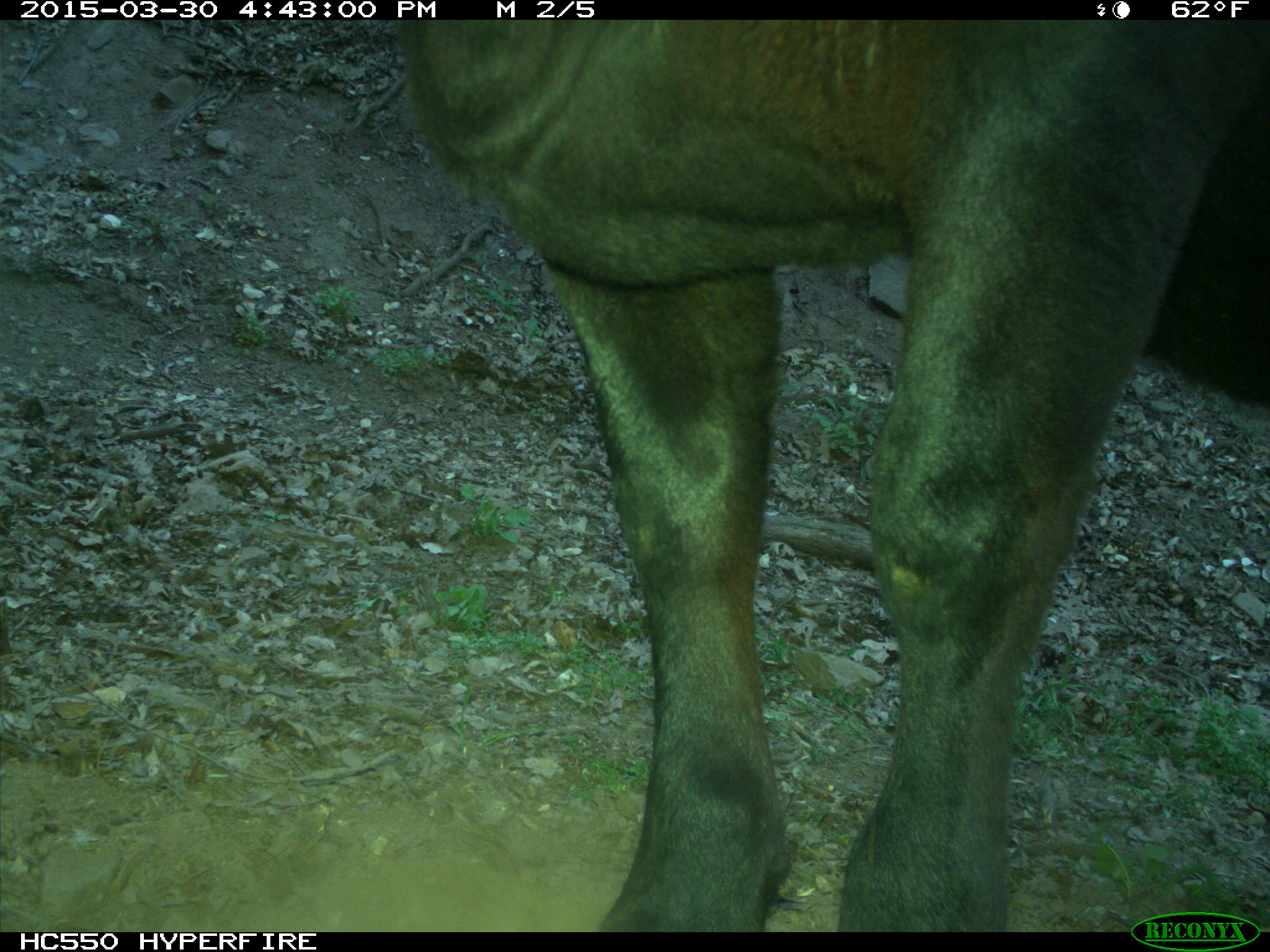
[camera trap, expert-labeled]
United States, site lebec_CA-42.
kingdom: Animalia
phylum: Chordata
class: Mammalia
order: Artiodactyla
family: Bovidae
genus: Bos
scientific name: Bos taurus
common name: domestic cow